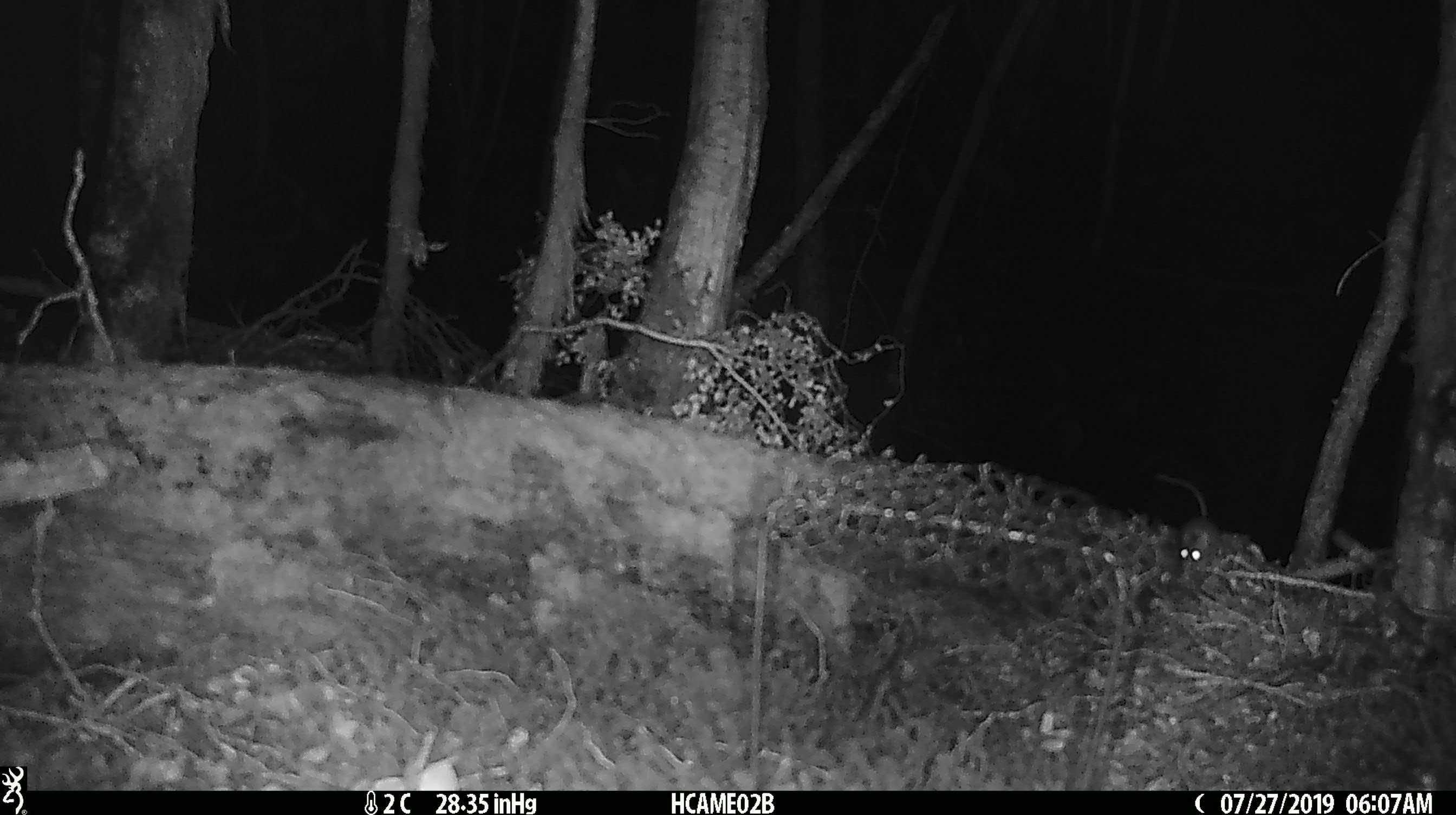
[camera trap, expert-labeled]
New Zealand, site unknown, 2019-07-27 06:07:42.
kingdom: Animalia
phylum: Chordata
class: Mammalia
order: Rodentia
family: Muridae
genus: Mus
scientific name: Mus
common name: mouse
Mouse (Mus).